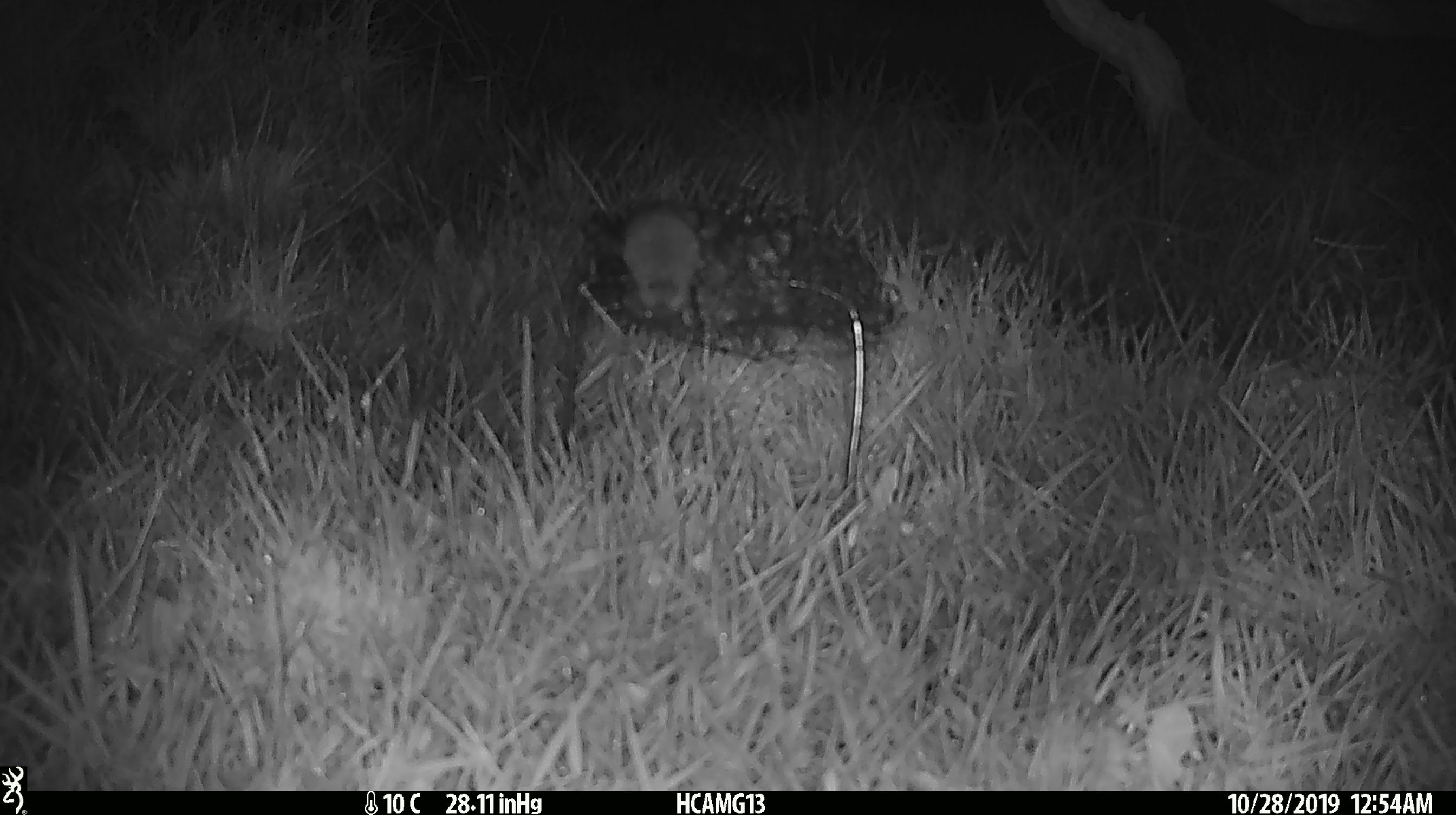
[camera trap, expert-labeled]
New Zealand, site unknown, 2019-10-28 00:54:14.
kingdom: Animalia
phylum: Chordata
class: Mammalia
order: Rodentia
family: Muridae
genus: Mus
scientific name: Mus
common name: mouse